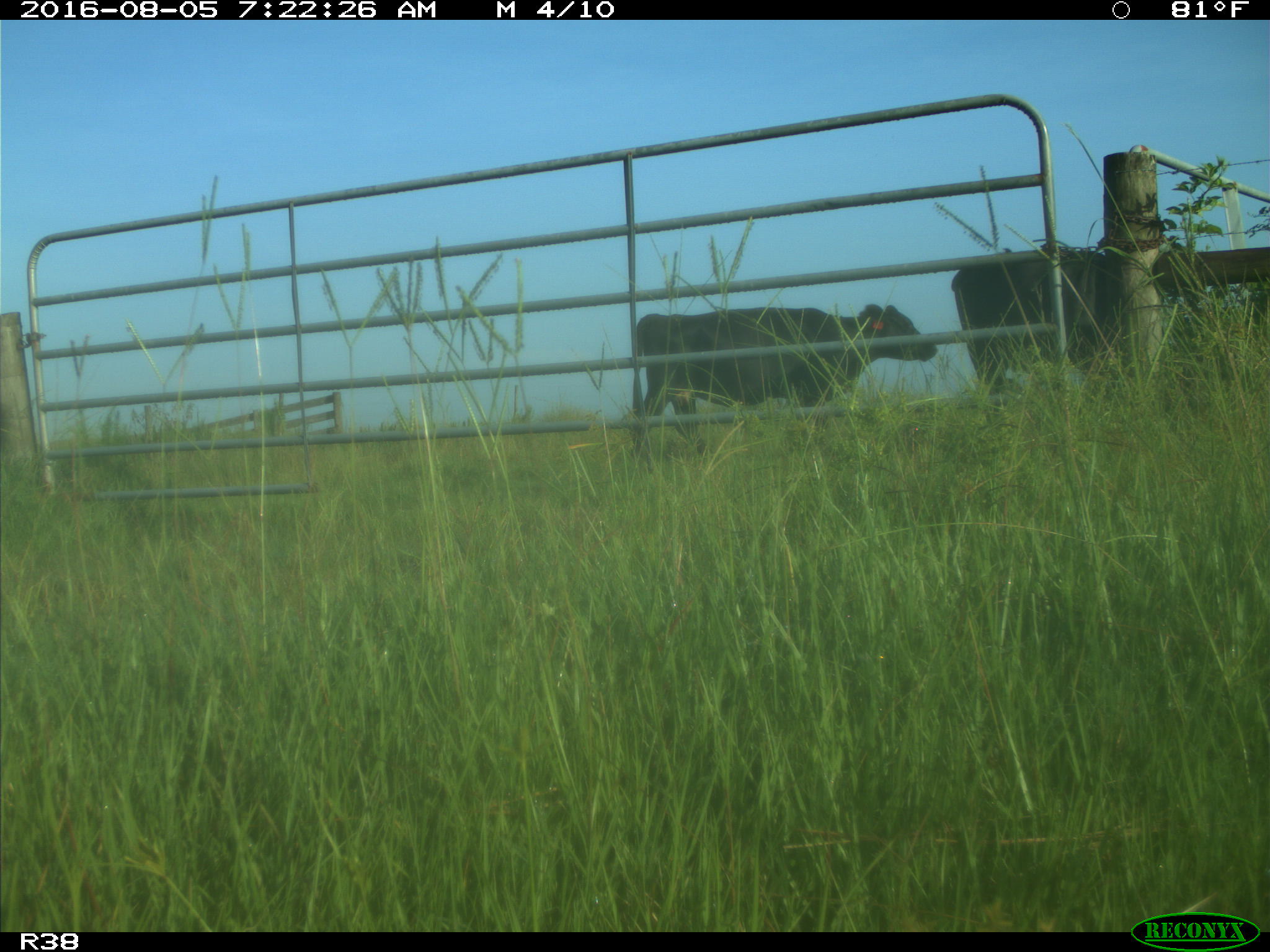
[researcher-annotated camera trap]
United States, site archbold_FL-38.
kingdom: Animalia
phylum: Chordata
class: Mammalia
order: Artiodactyla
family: Bovidae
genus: Bos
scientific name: Bos taurus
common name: domestic cow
Bos taurus (domestic cow).